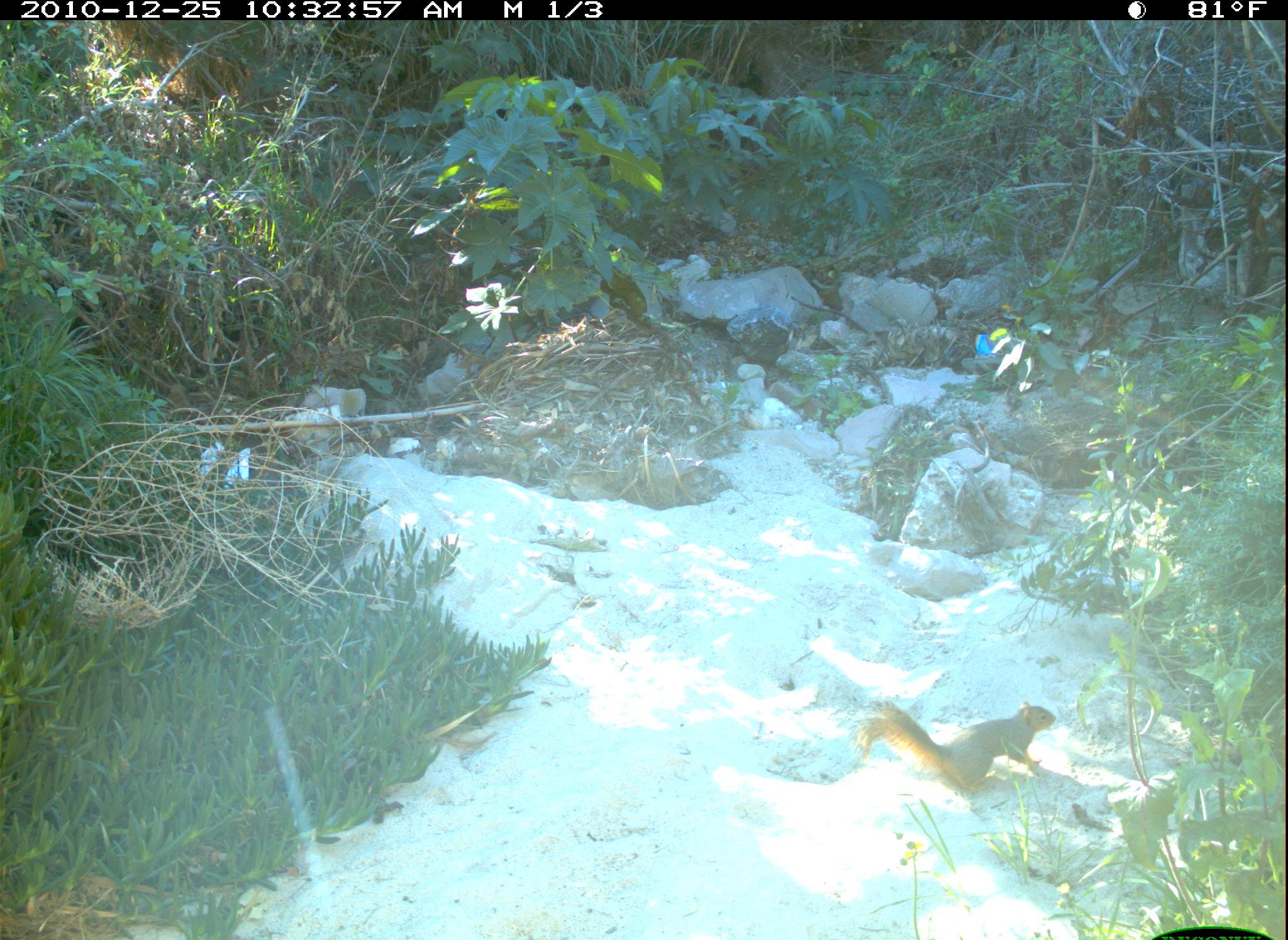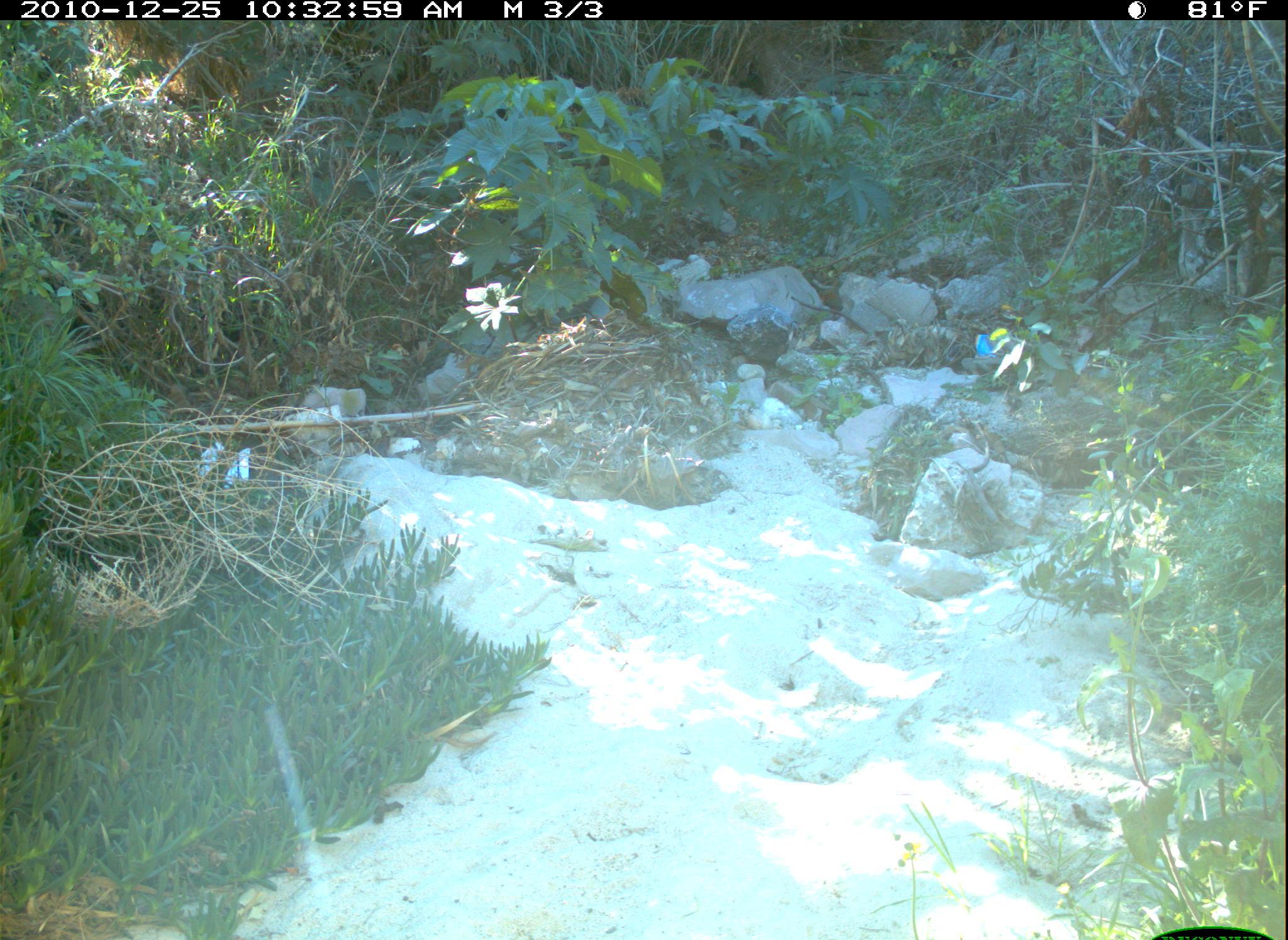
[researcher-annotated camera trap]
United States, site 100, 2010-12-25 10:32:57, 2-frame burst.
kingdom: Animalia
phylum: Chordata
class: Mammalia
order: Rodentia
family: Sciuridae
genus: Sciurus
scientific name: Sciurus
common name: squirrel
Squirrel (Sciurus).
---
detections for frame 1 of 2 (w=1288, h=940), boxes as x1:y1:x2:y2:
squirrel: 863:676:1085:820